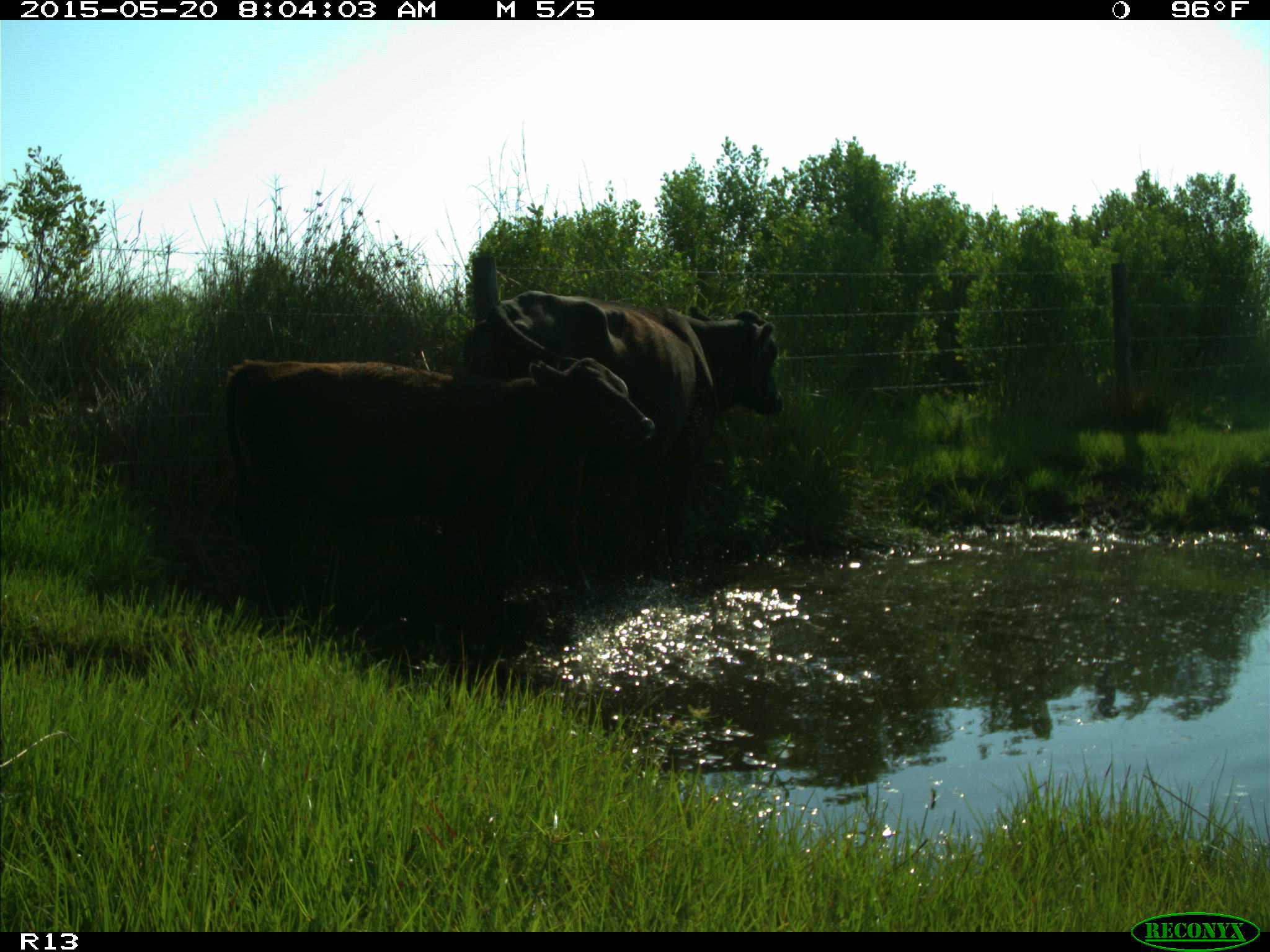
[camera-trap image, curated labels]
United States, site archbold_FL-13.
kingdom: Animalia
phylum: Chordata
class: Mammalia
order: Artiodactyla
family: Bovidae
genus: Bos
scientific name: Bos taurus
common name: domestic cow